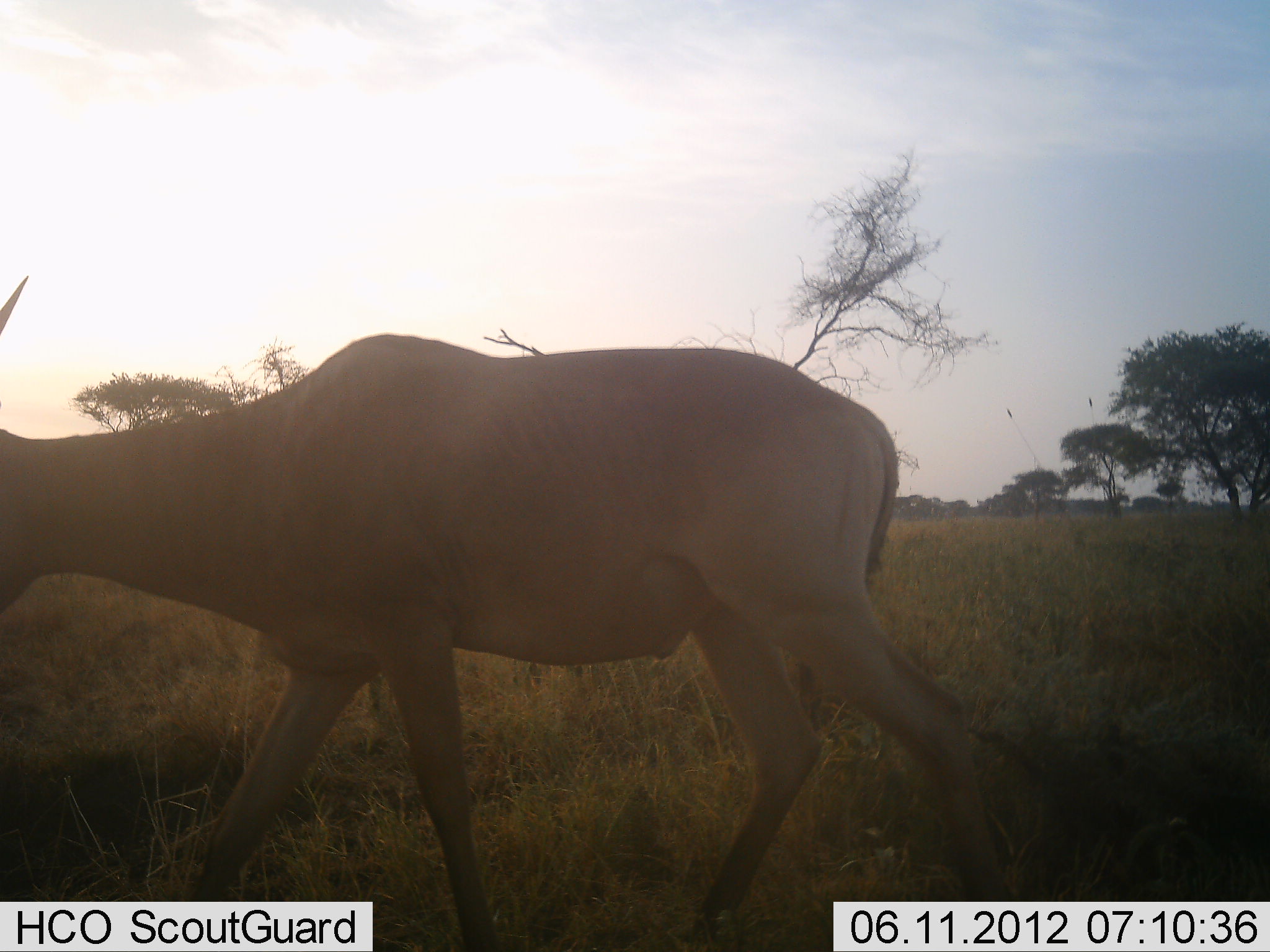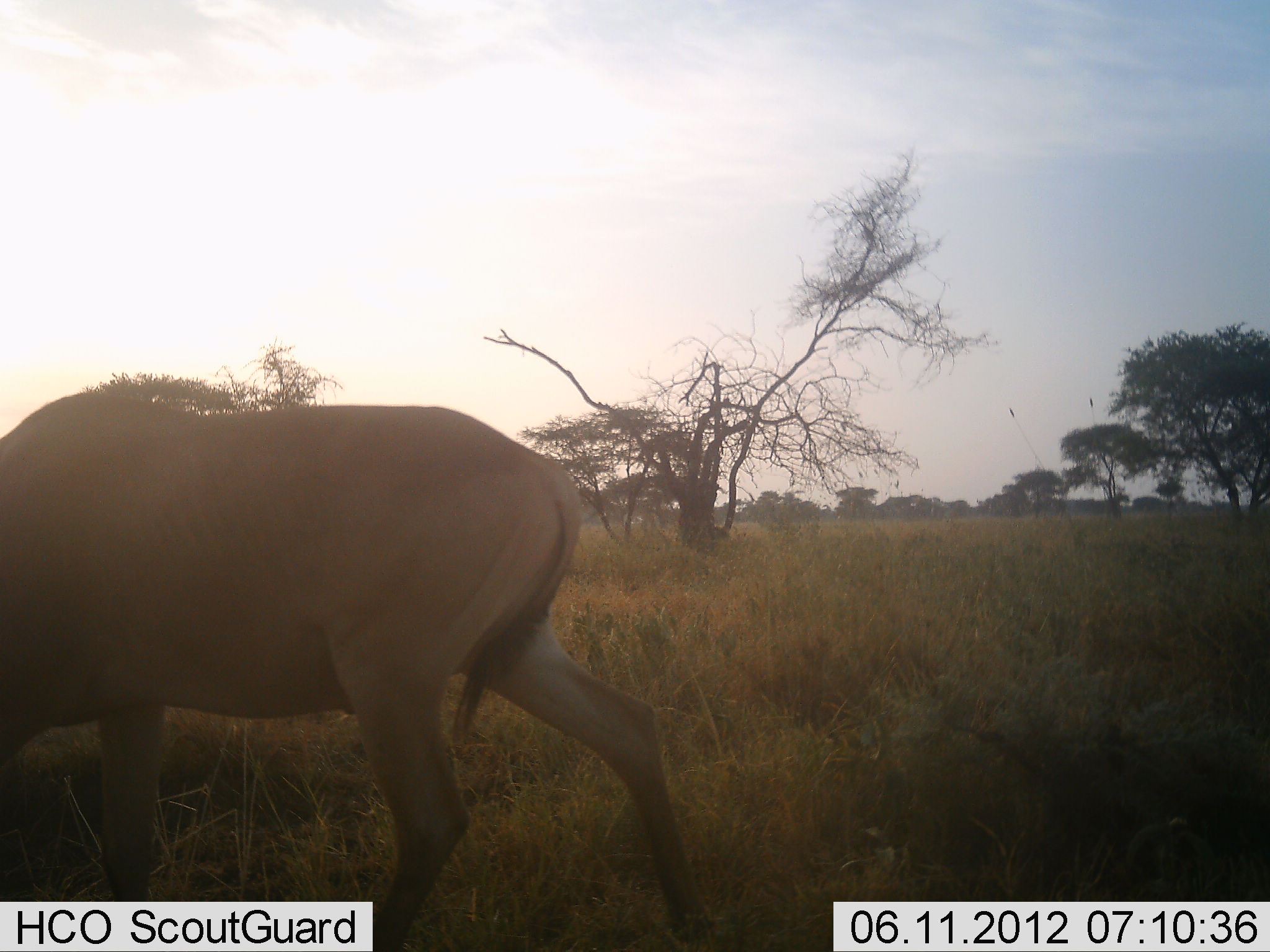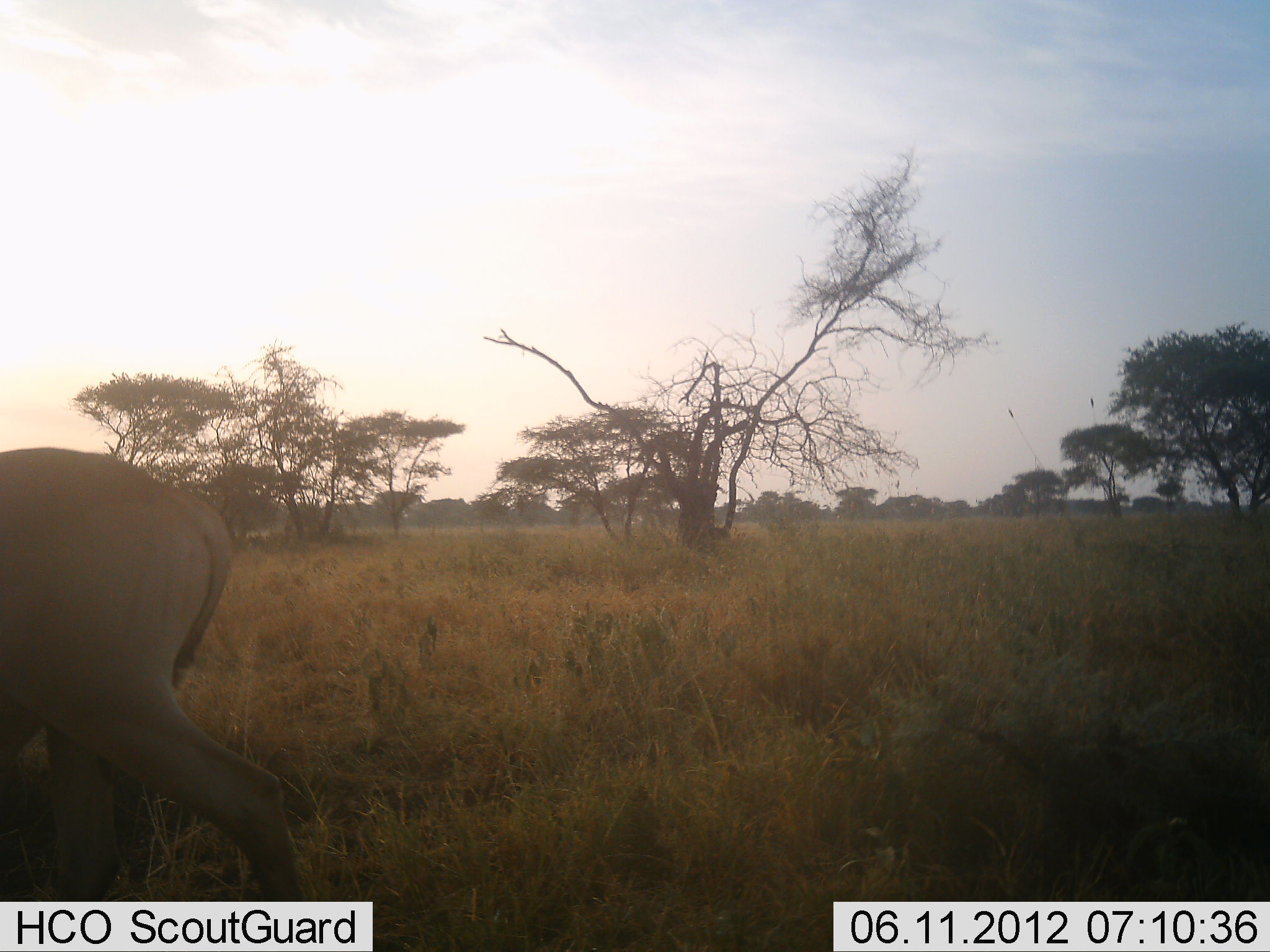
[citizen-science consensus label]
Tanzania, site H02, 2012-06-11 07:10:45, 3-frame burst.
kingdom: Animalia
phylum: Chordata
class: Mammalia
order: Artiodactyla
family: Bovidae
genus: Alcelaphus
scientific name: Alcelaphus buselaphus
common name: hartebeest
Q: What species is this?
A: Hartebeest (Alcelaphus buselaphus).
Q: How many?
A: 1.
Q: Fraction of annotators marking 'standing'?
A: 0%.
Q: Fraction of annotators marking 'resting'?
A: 0%.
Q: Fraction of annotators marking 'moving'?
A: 100%.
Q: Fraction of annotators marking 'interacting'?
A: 0%.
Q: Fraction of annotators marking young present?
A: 0%.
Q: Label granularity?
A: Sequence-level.